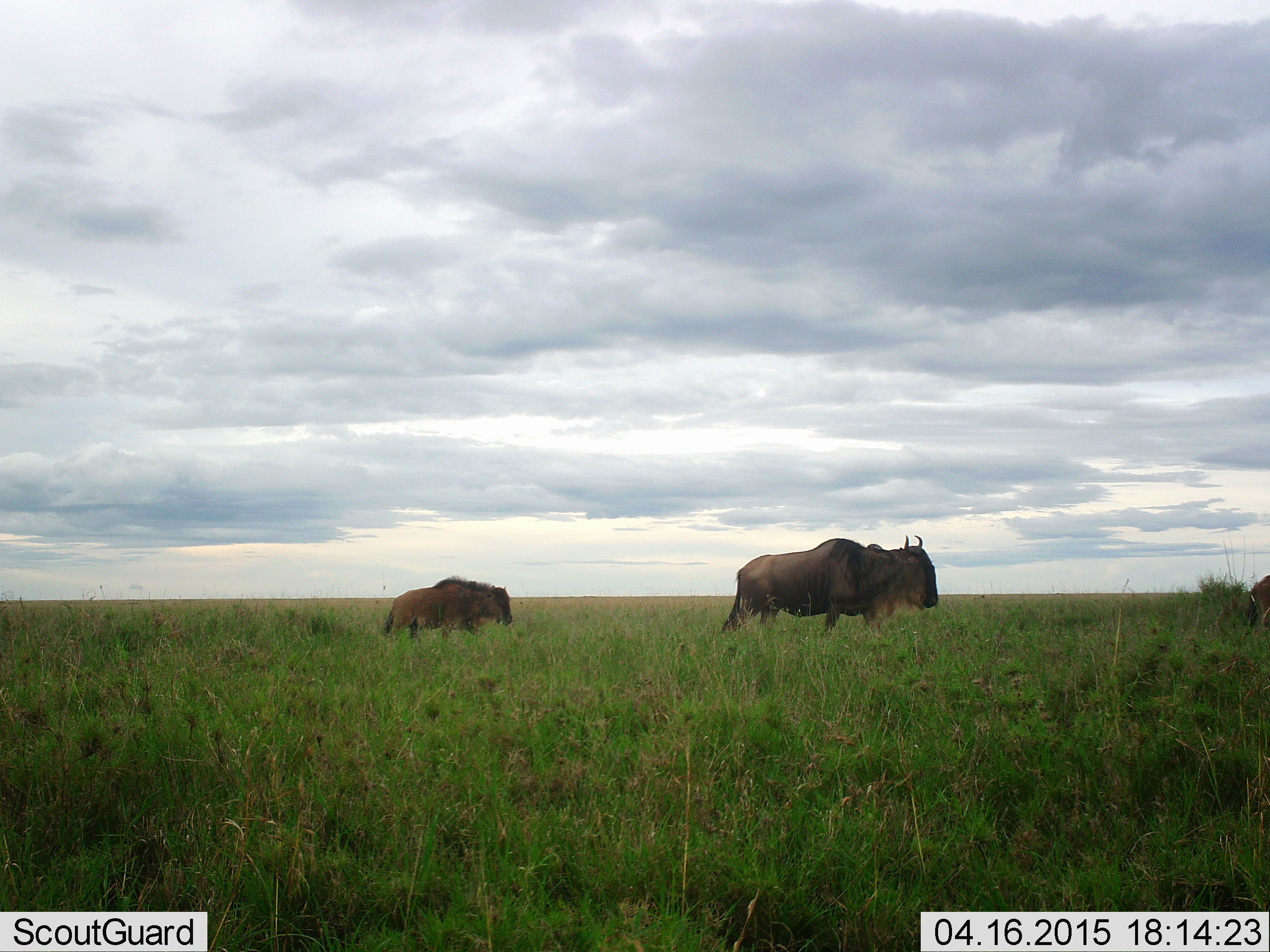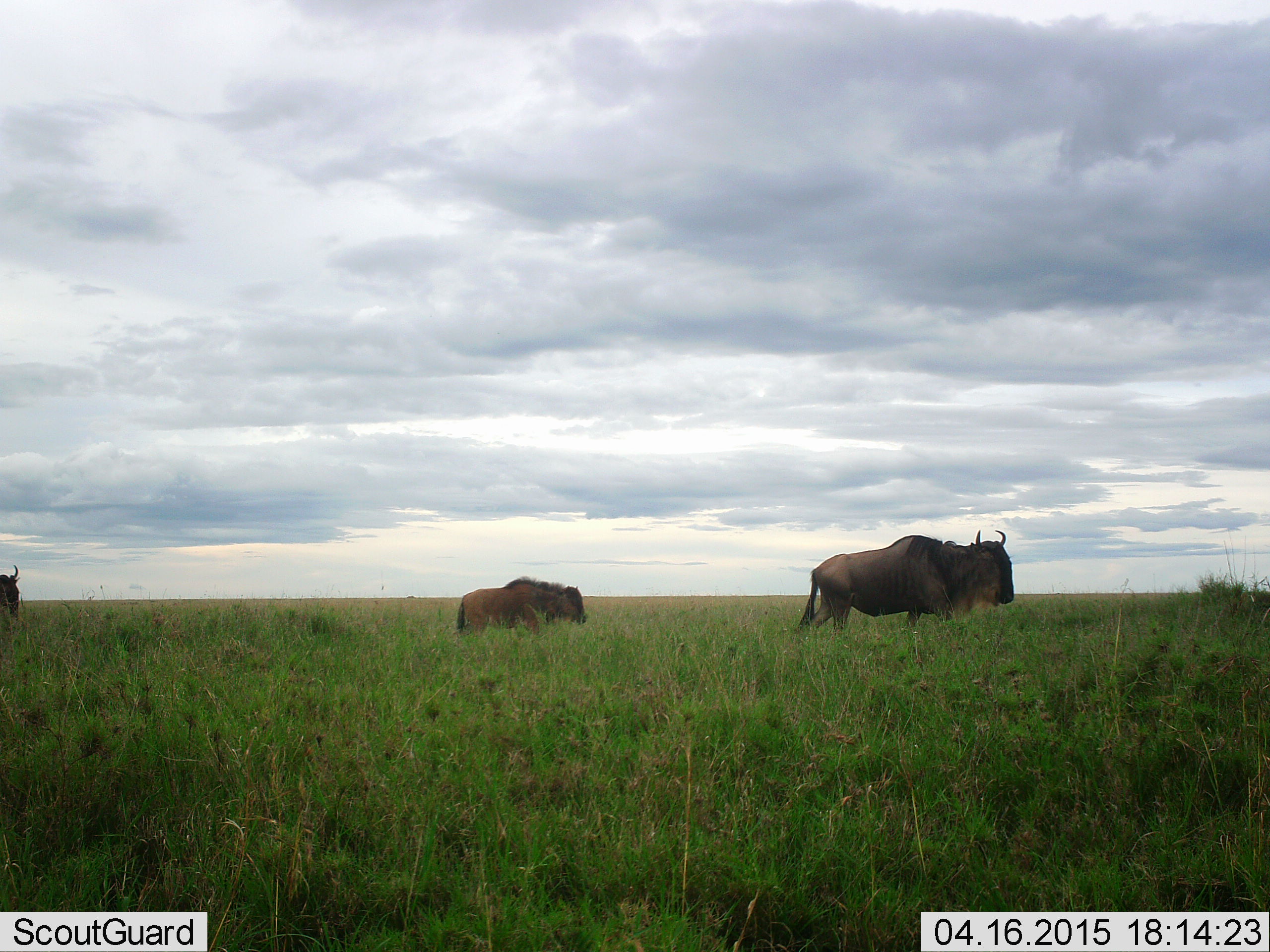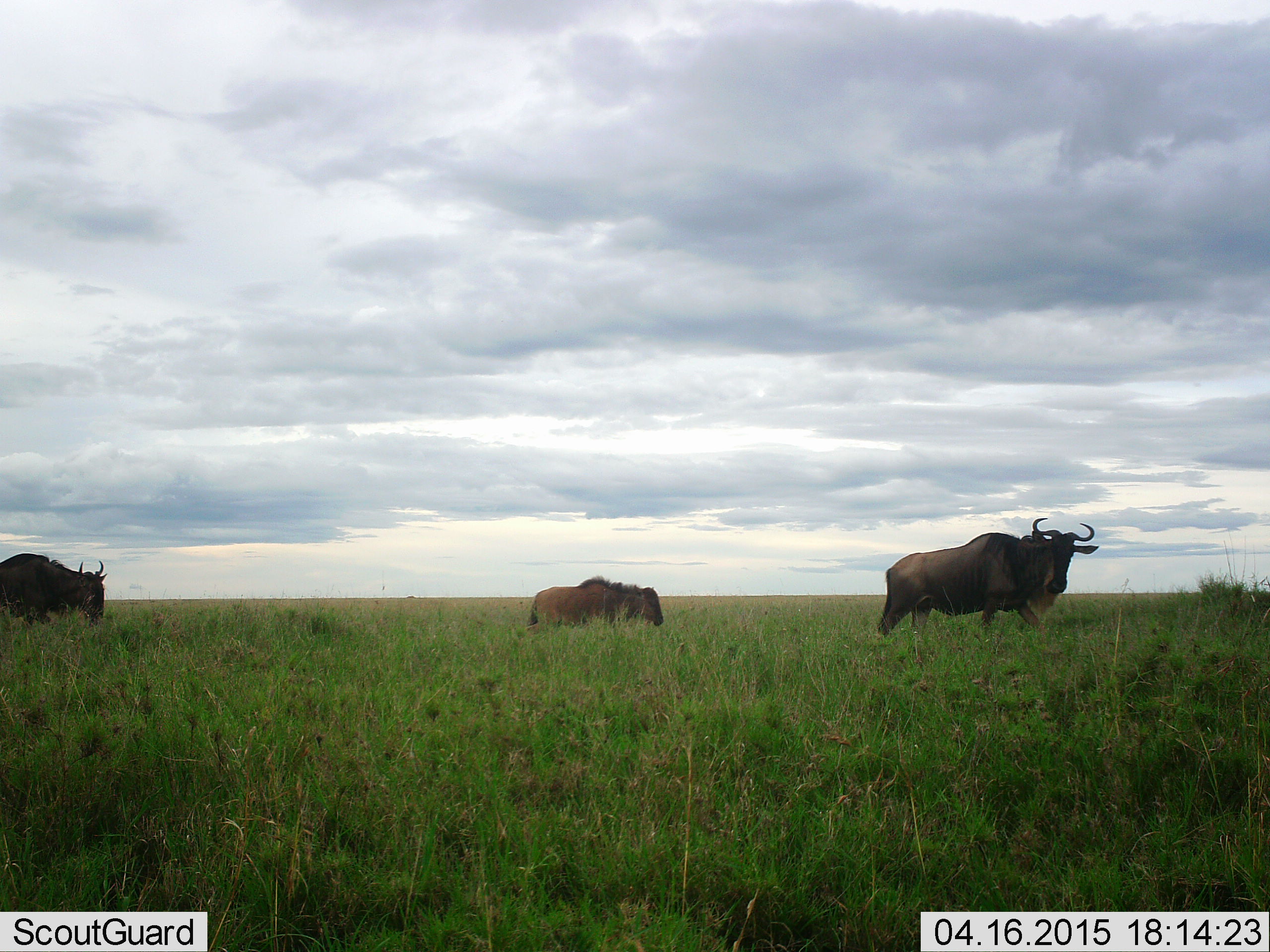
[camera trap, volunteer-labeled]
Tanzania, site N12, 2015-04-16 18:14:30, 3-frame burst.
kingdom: Animalia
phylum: Chordata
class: Mammalia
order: Artiodactyla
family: Bovidae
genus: Connochaetes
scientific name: Connochaetes taurinus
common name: blue wildebeest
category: wildebeest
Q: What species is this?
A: Wildebeest (blue wildebeest) (Connochaetes taurinus).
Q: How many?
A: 3.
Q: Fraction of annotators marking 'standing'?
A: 10%.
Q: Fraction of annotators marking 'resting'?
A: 0%.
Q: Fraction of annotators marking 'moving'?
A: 100%.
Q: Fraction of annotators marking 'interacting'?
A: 0%.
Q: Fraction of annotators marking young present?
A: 50%.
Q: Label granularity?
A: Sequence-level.